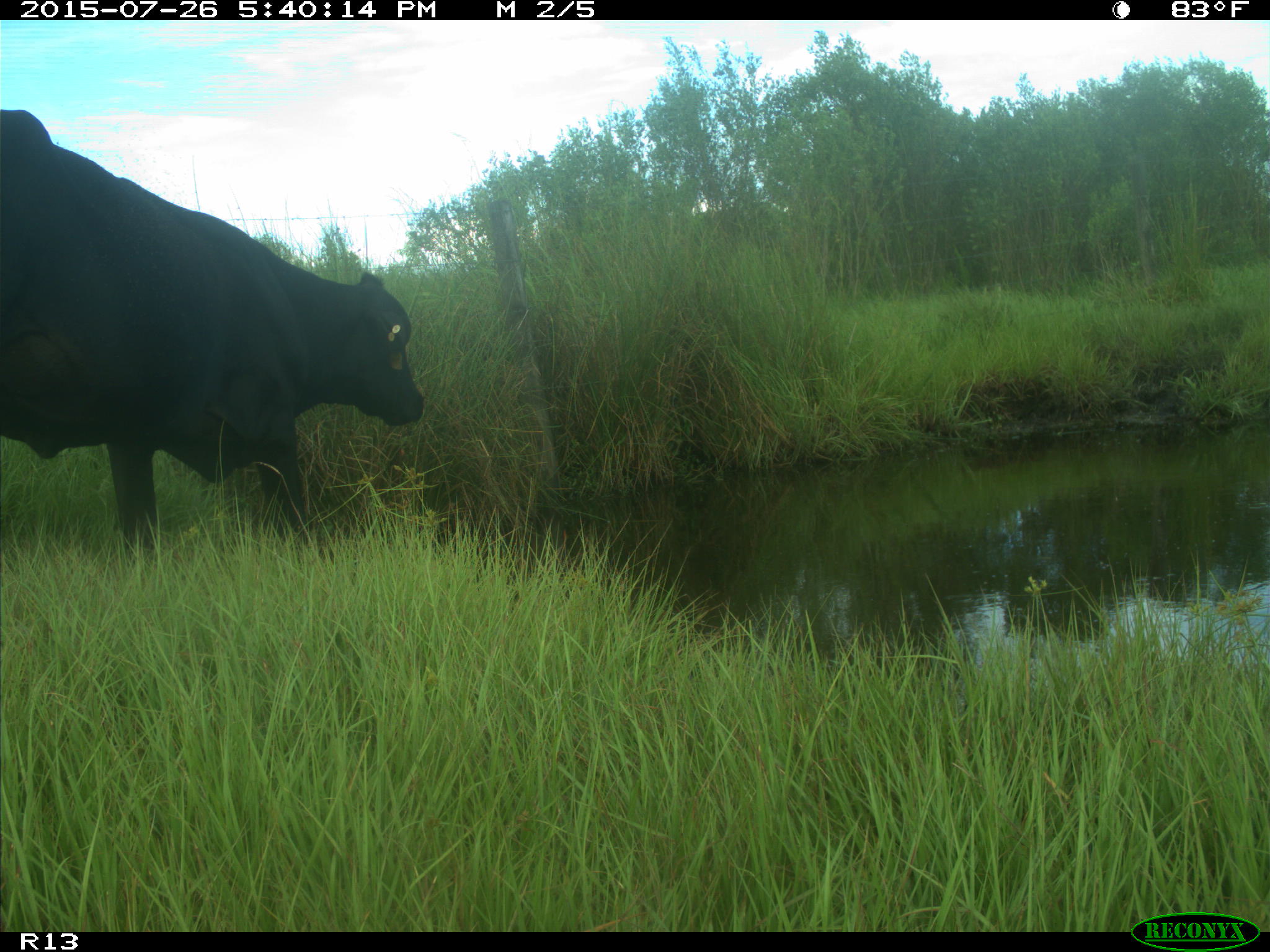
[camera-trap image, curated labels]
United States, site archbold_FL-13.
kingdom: Animalia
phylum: Chordata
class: Mammalia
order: Artiodactyla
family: Bovidae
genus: Bos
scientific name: Bos taurus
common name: domestic cow